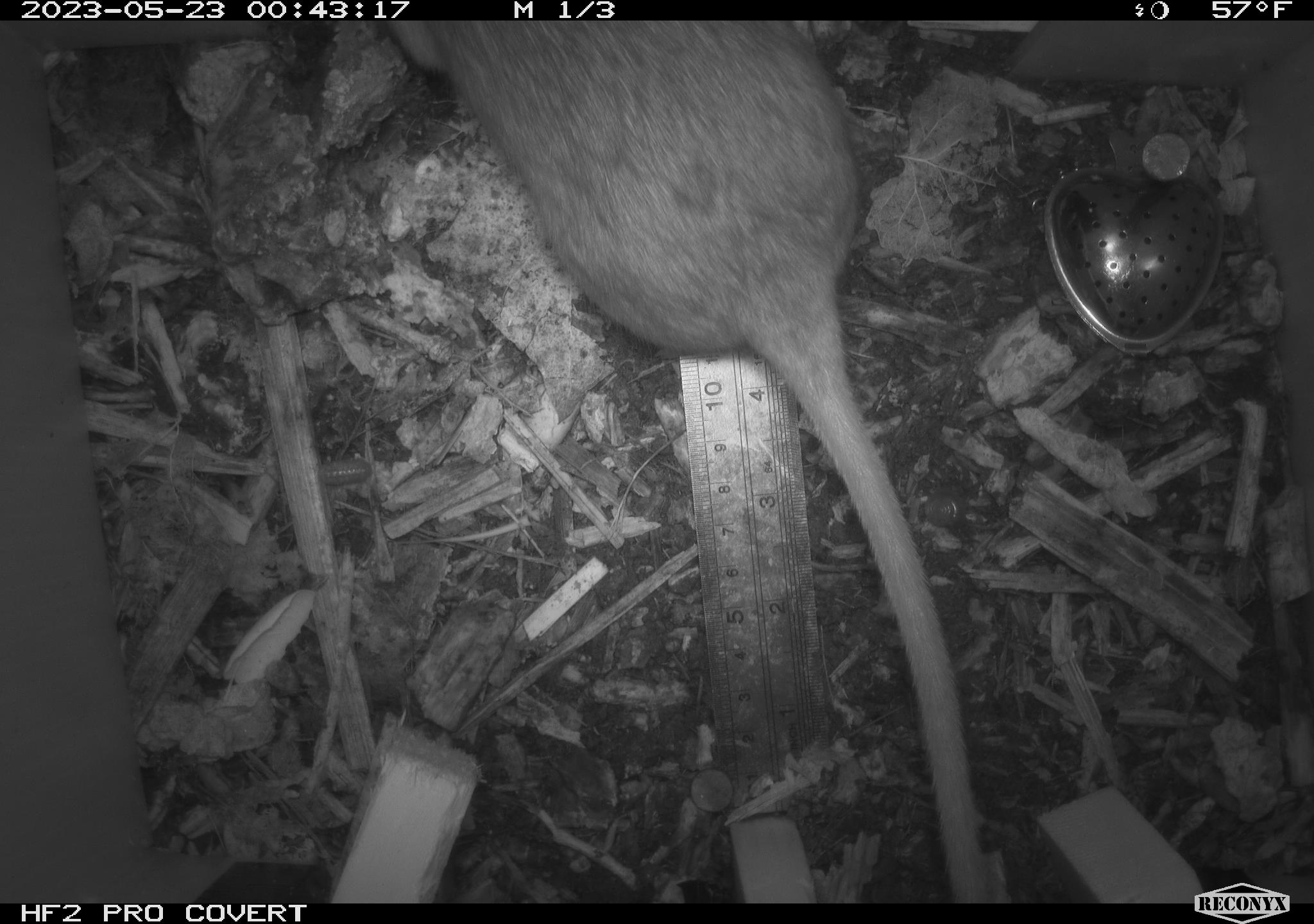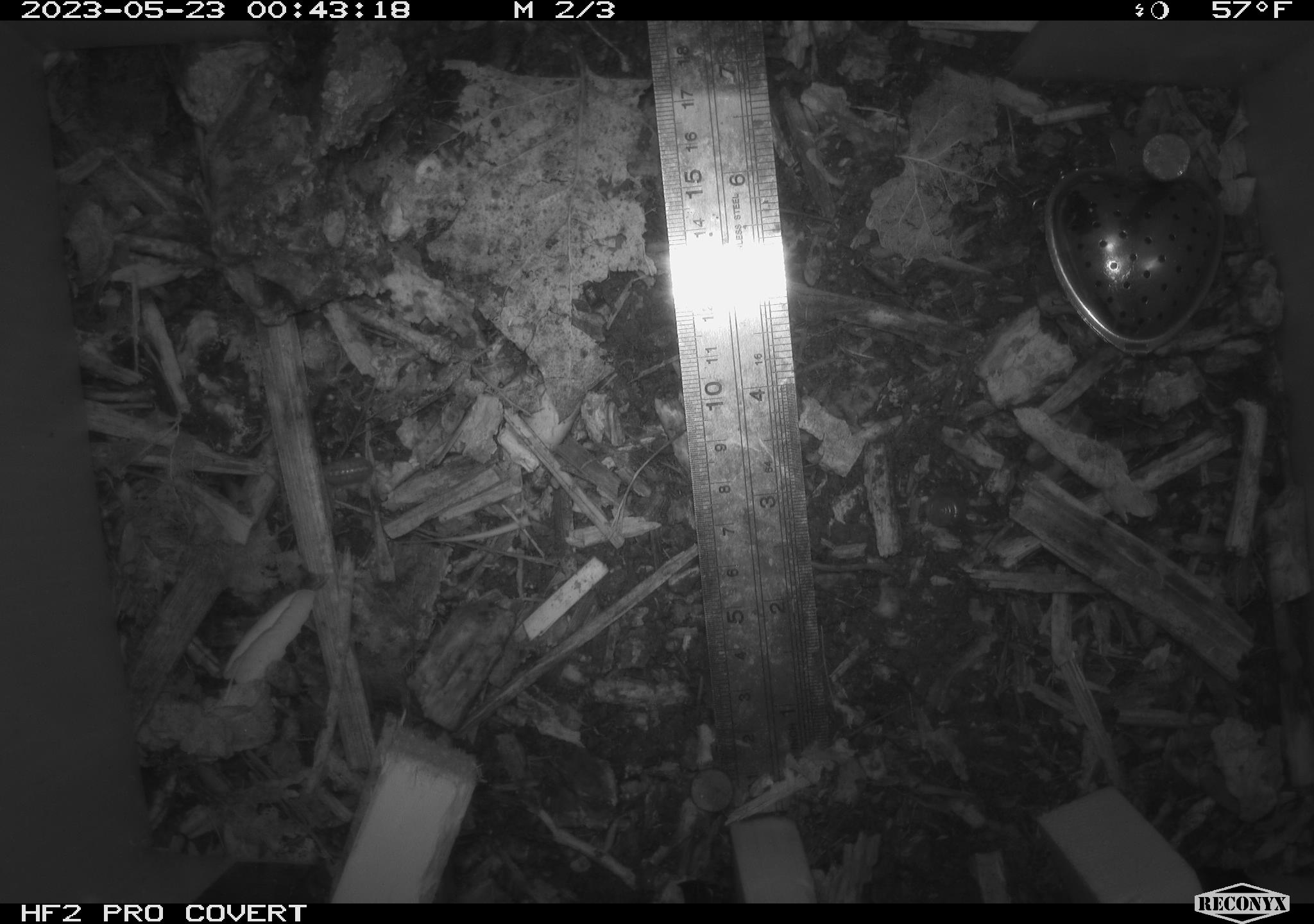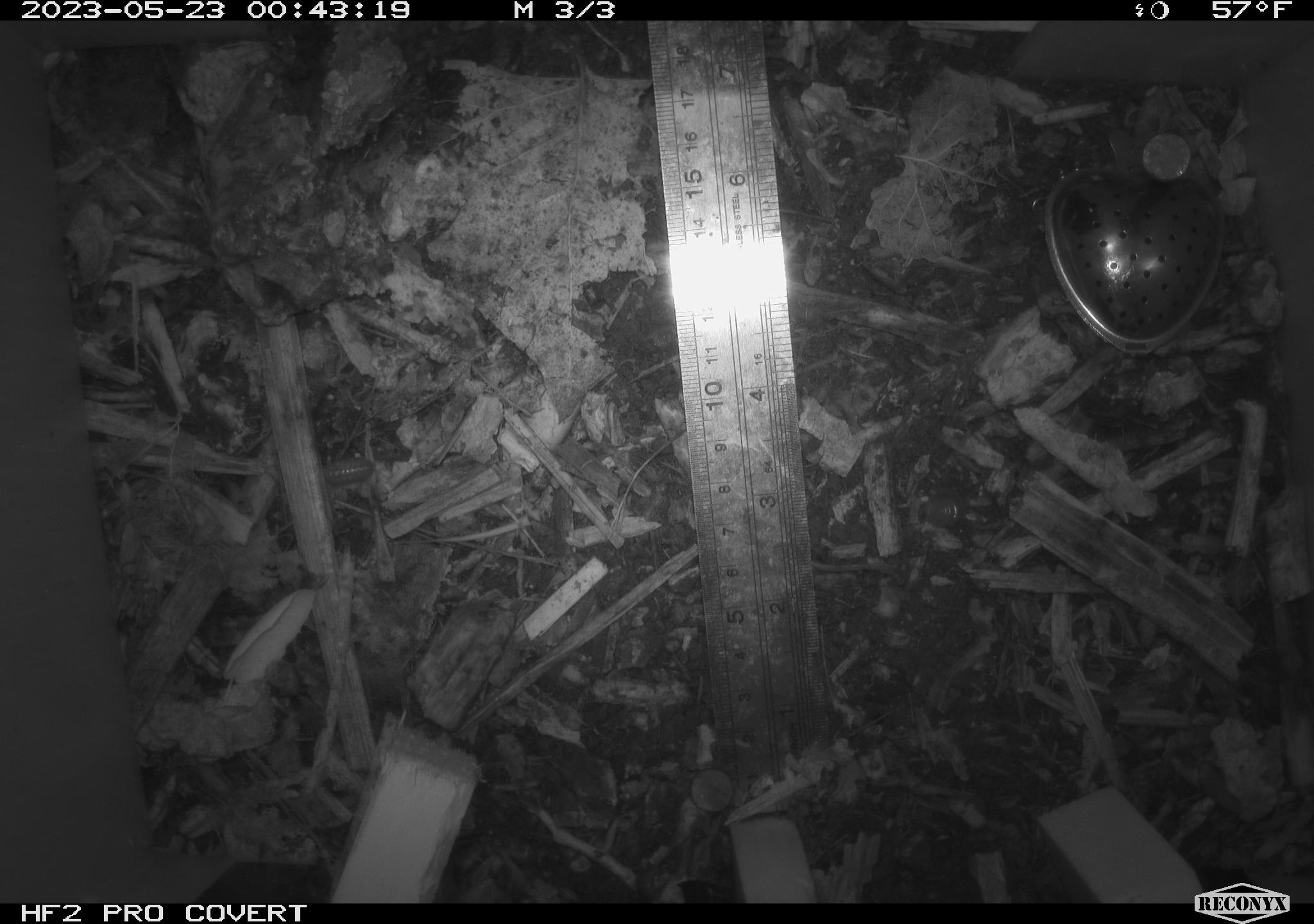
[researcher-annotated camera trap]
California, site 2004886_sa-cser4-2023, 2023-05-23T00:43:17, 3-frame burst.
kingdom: Animalia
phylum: Chordata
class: Mammalia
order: Rodentia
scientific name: Rodentia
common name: woodrat or rat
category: woodrat or rat species